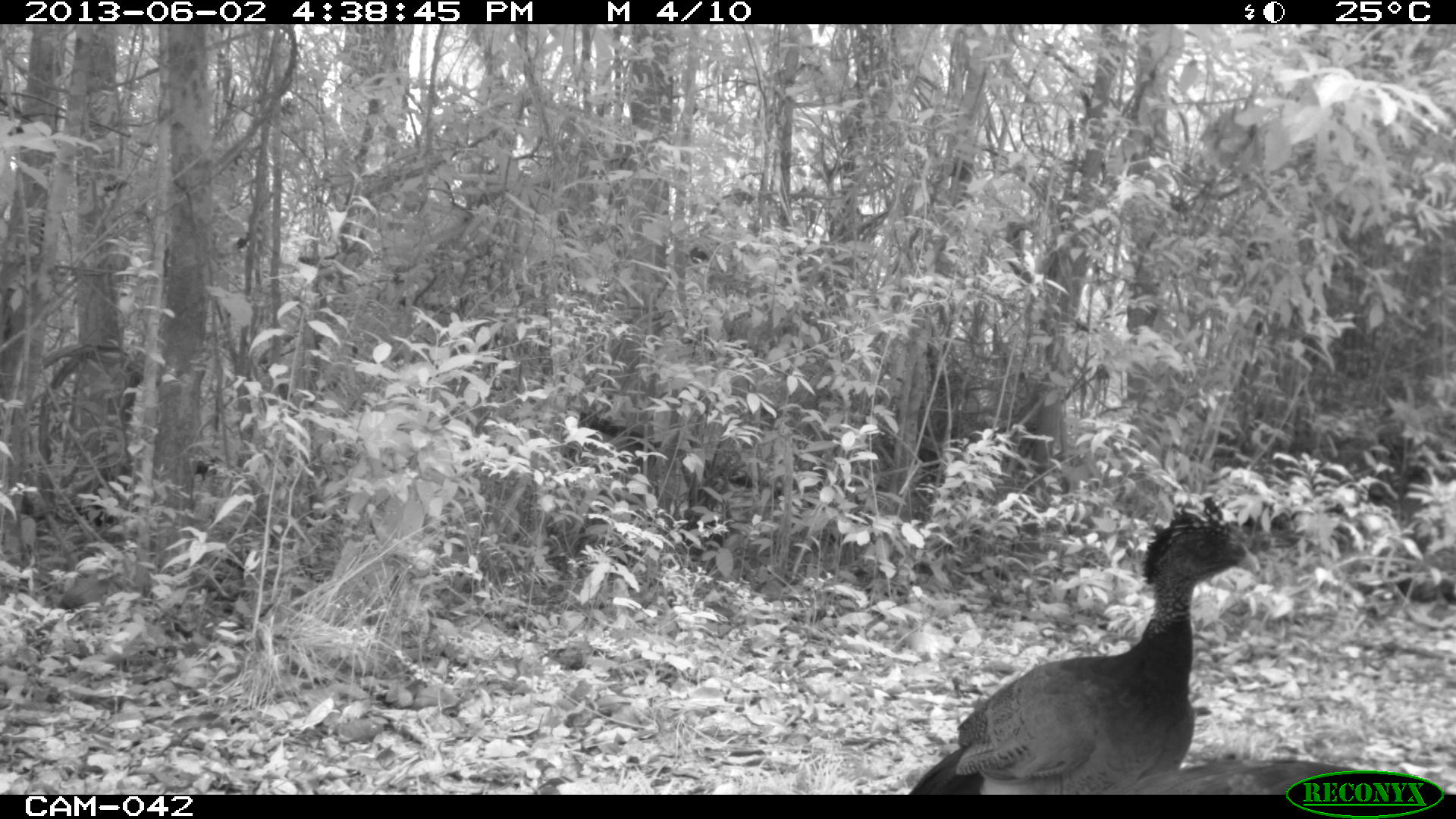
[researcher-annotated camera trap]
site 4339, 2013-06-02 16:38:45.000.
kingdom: Animalia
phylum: Chordata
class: Aves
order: Galliformes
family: Cracidae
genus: Crax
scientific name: Crax rubra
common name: great curassow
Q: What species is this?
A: Crax rubra (great curassow).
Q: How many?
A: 3.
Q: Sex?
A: Female.